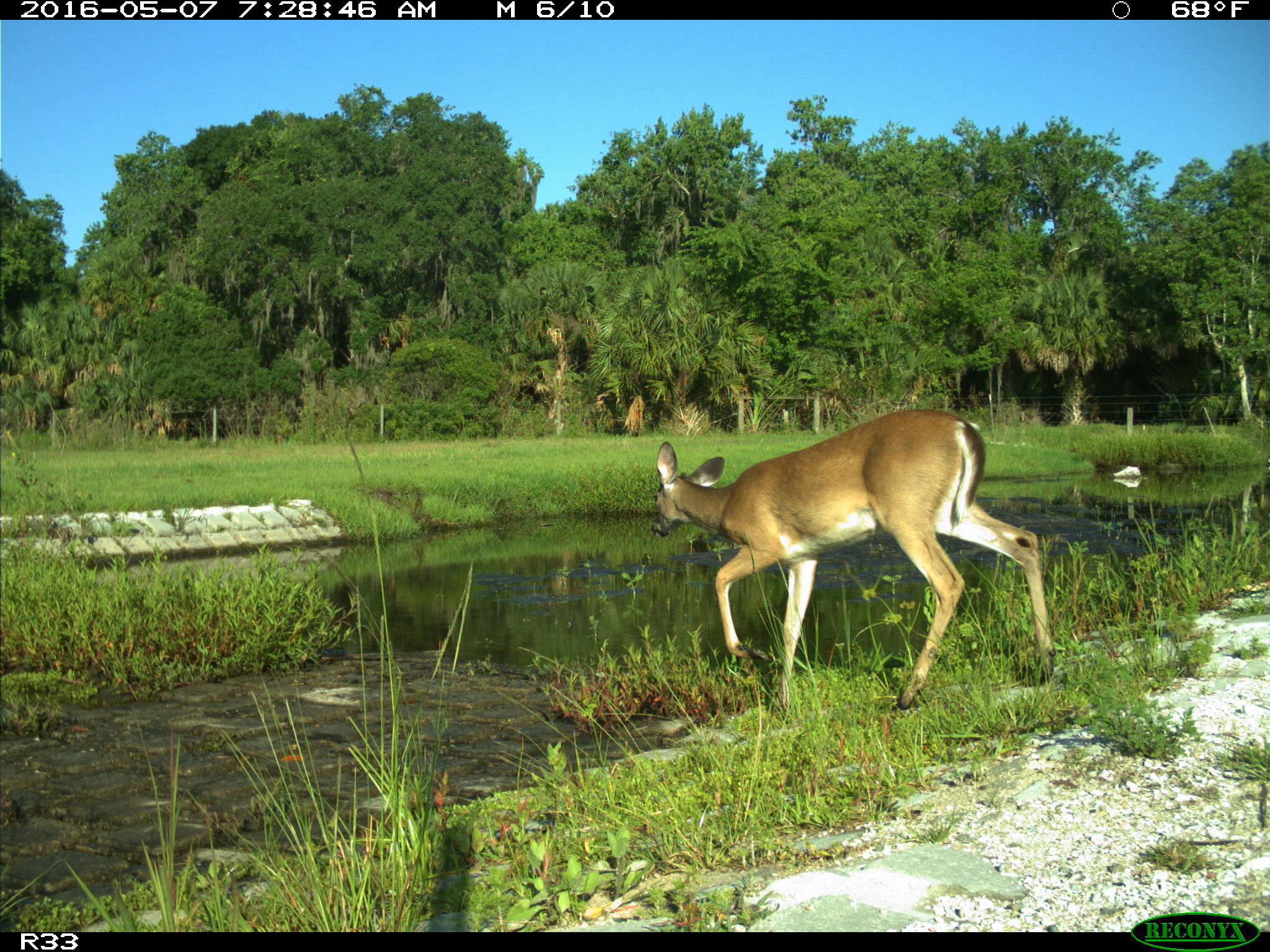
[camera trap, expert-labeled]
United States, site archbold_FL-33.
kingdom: Animalia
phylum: Chordata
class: Mammalia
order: Artiodactyla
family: Cervidae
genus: Odocoileus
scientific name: Odocoileus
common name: deer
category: unidentified deer